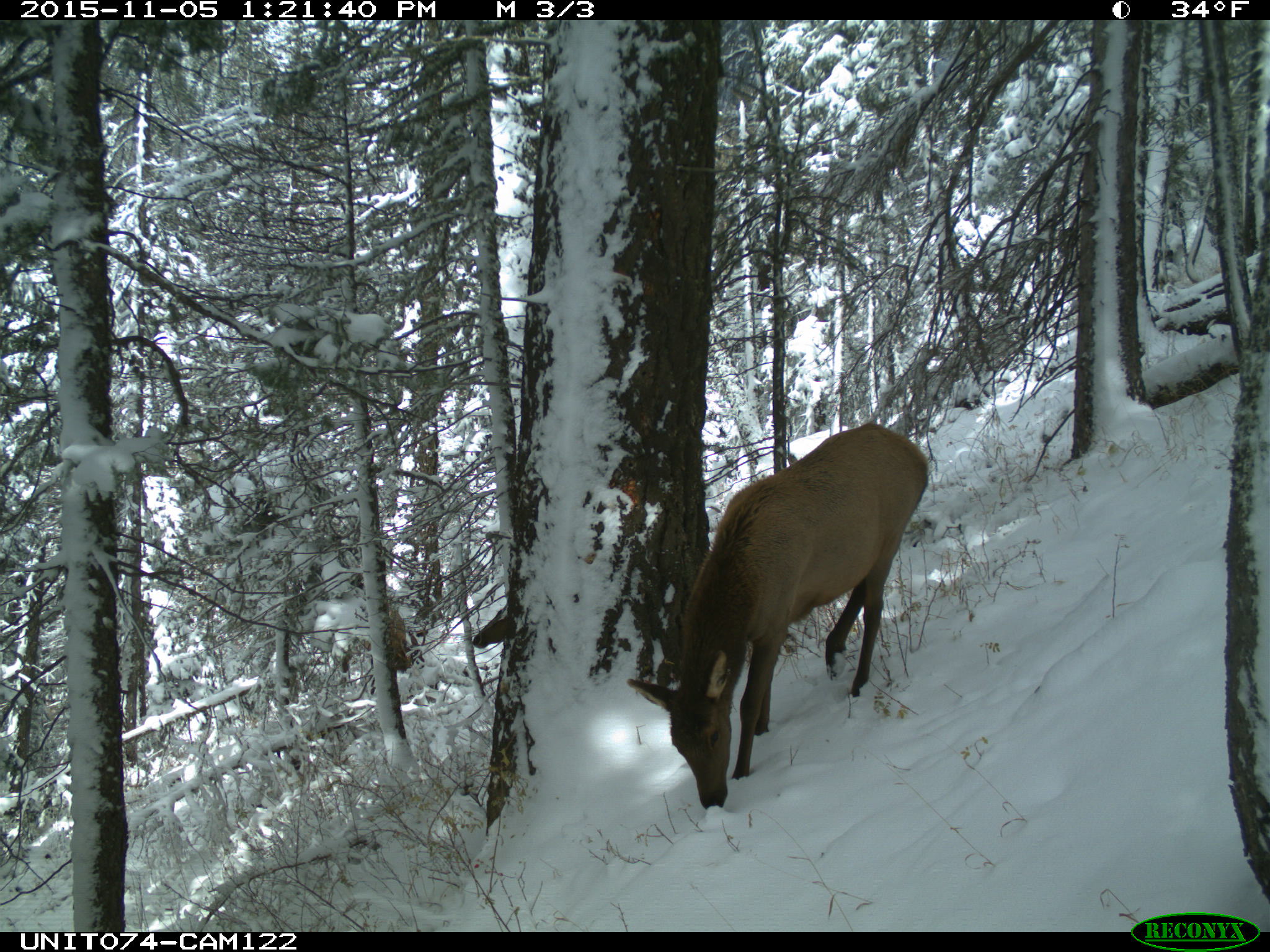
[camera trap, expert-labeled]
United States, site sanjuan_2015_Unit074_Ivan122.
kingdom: Animalia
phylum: Chordata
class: Mammalia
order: Artiodactyla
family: Cervidae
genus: Cervus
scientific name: Cervus elaphus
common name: red deer